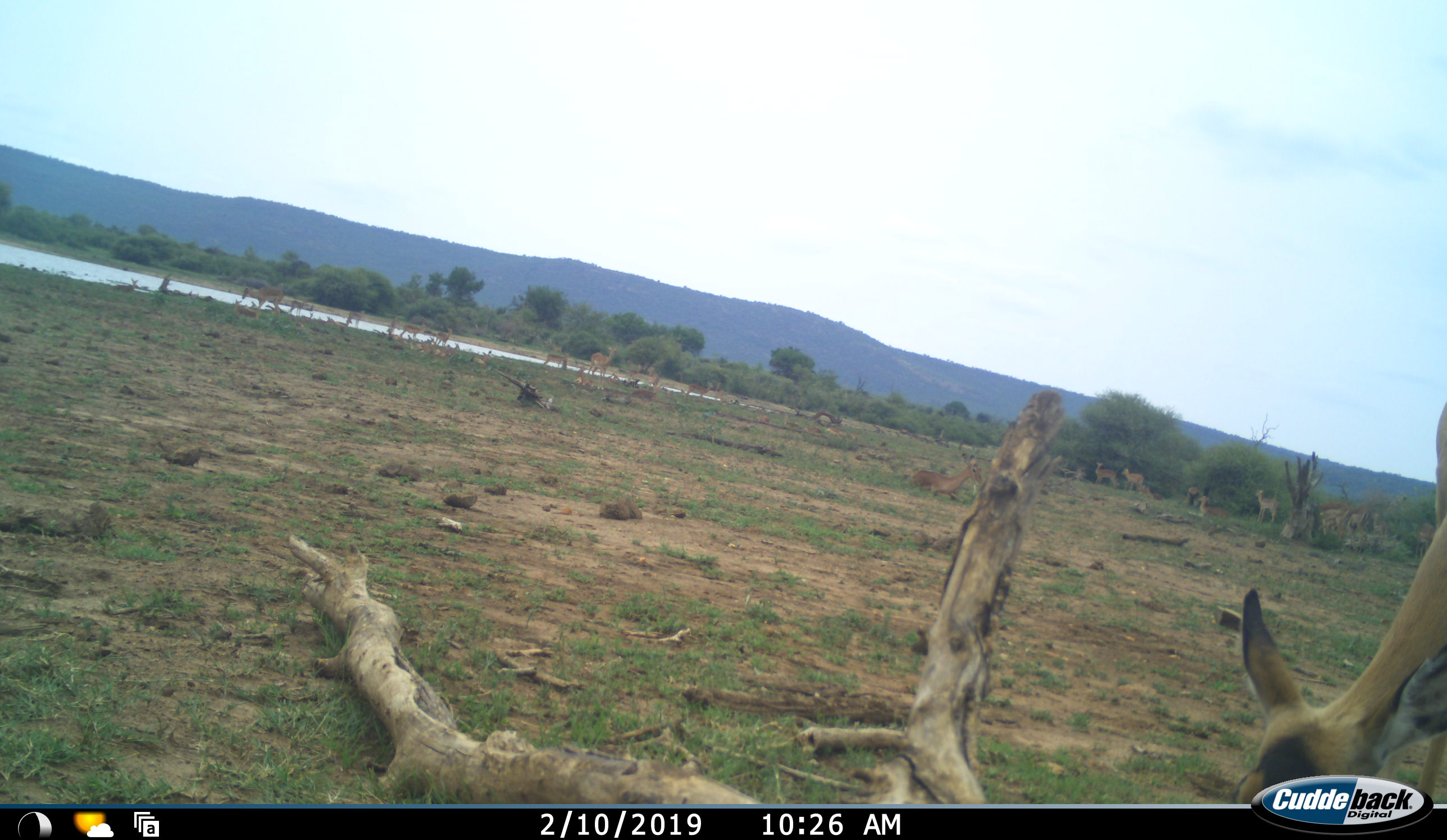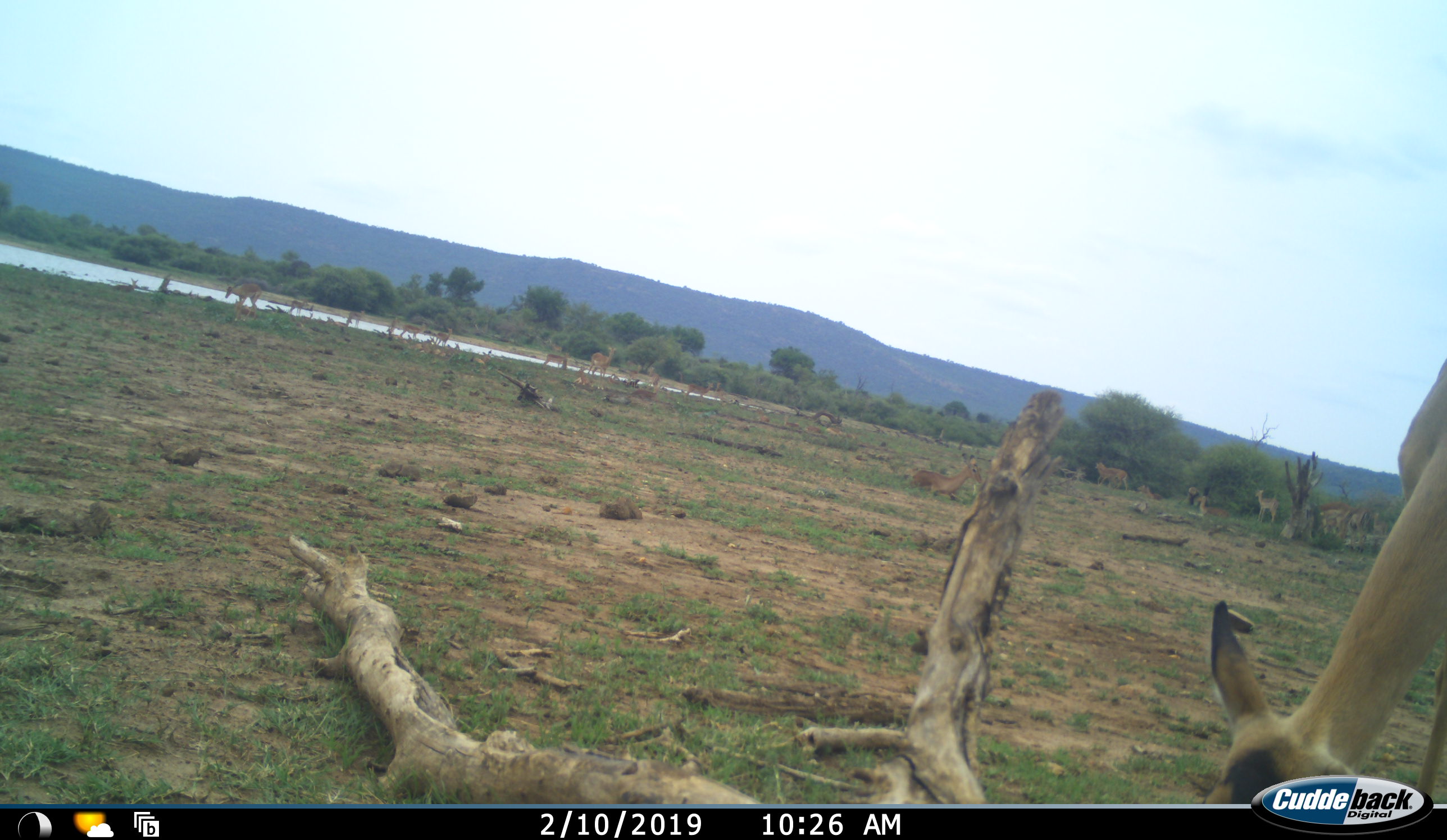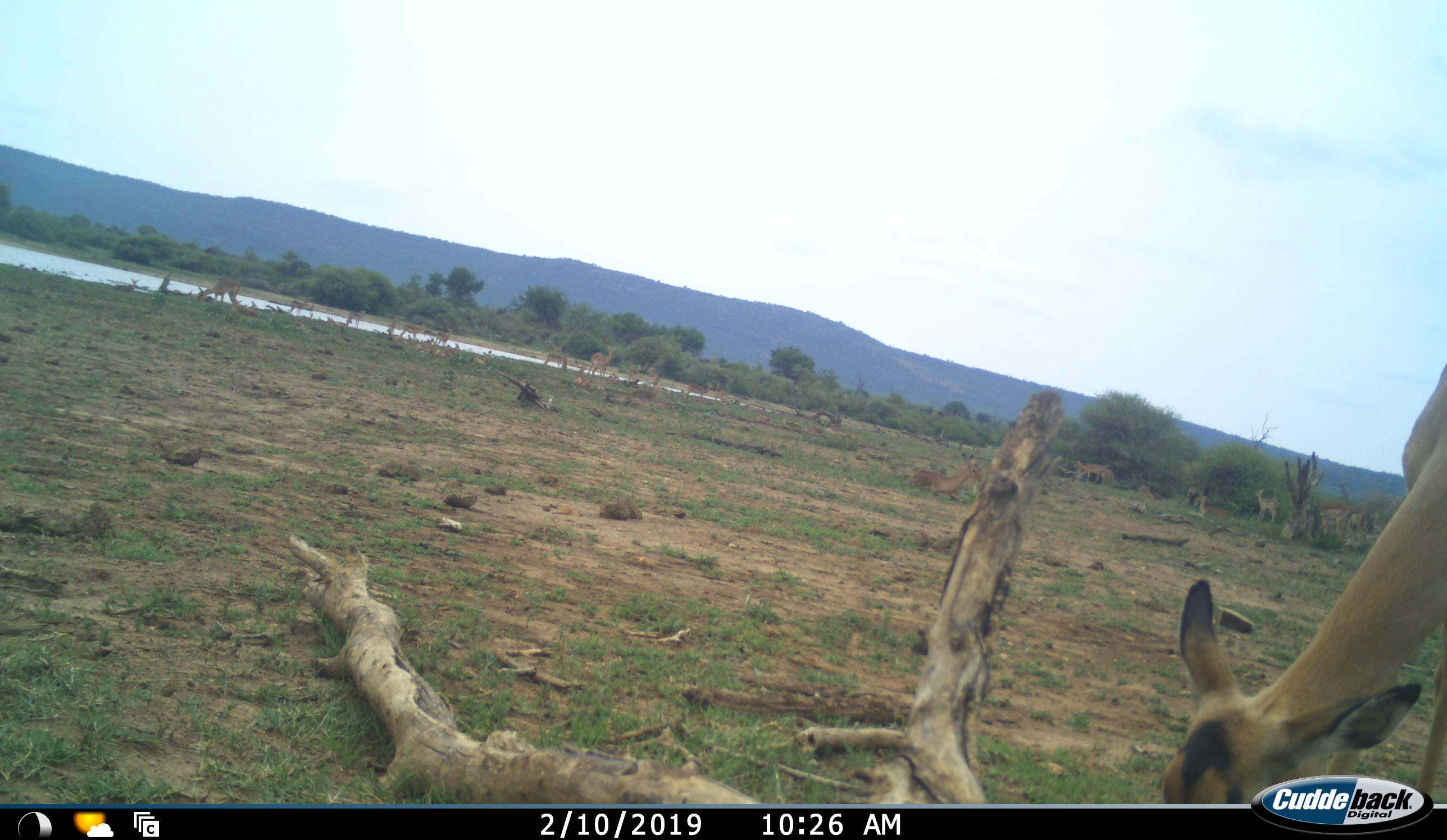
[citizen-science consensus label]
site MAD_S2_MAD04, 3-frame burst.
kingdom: Animalia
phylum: Chordata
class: Mammalia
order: Artiodactyla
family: Bovidae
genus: Aepyceros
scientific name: Aepyceros melampus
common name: impala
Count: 11-50.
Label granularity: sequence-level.